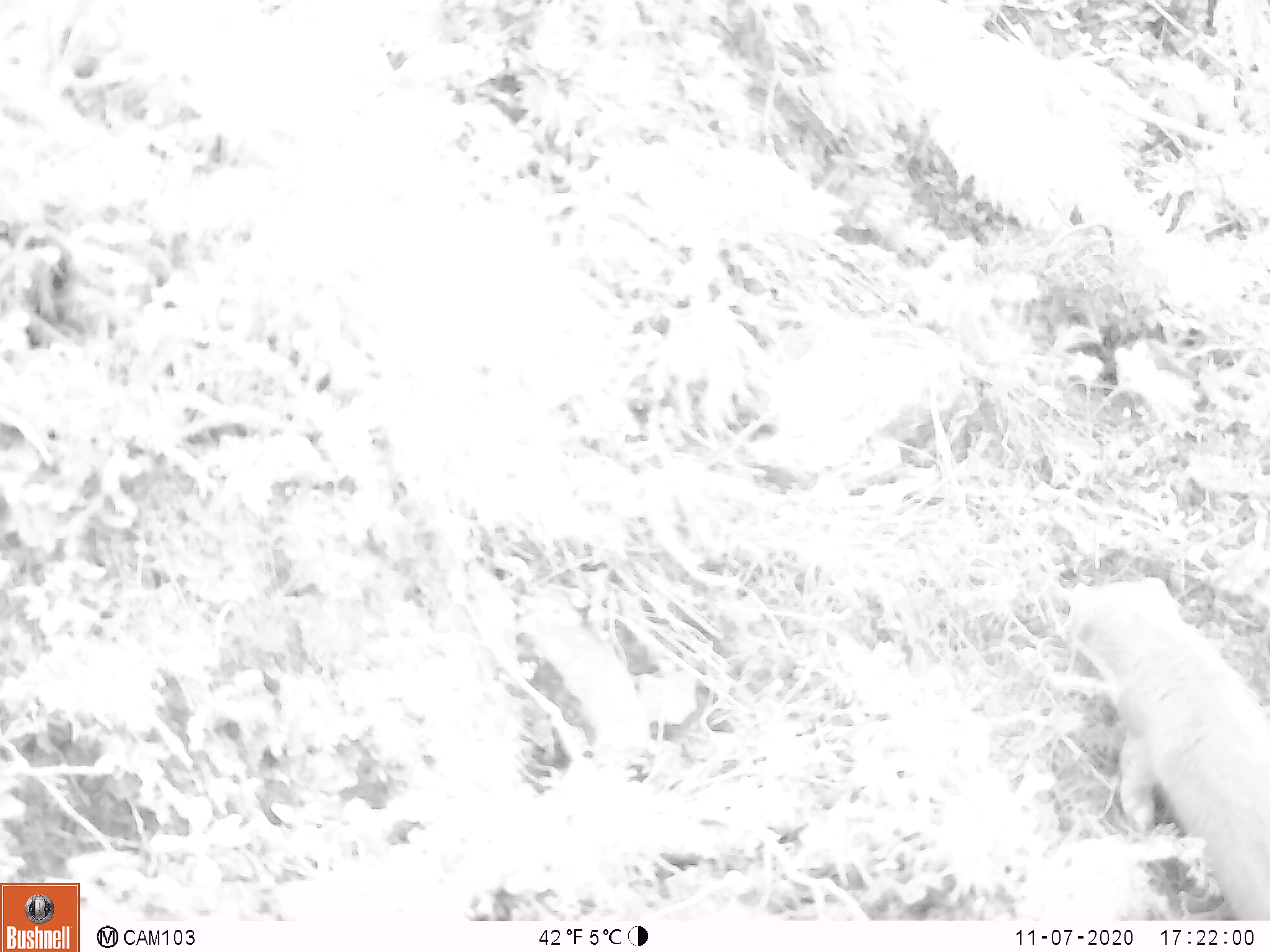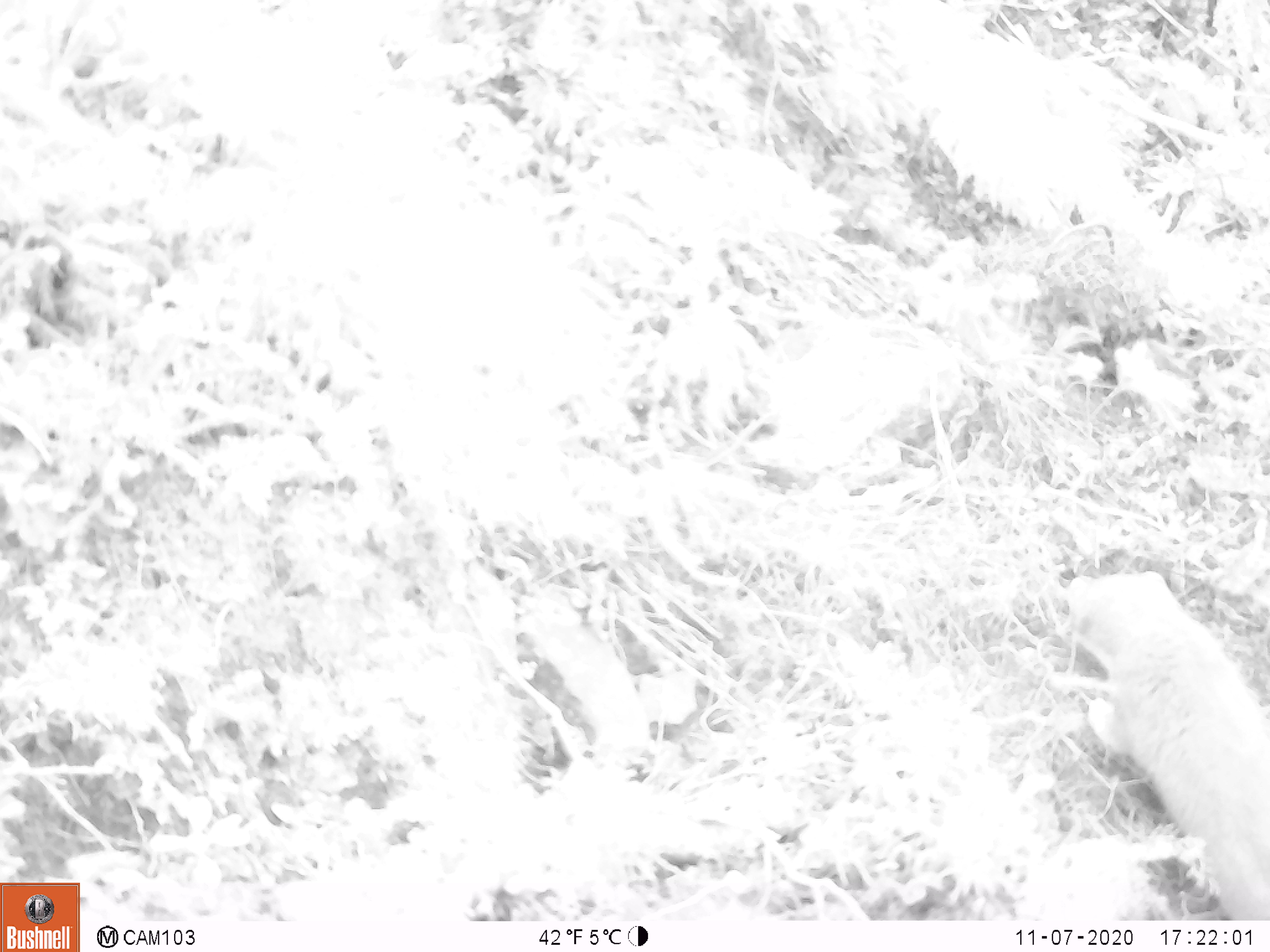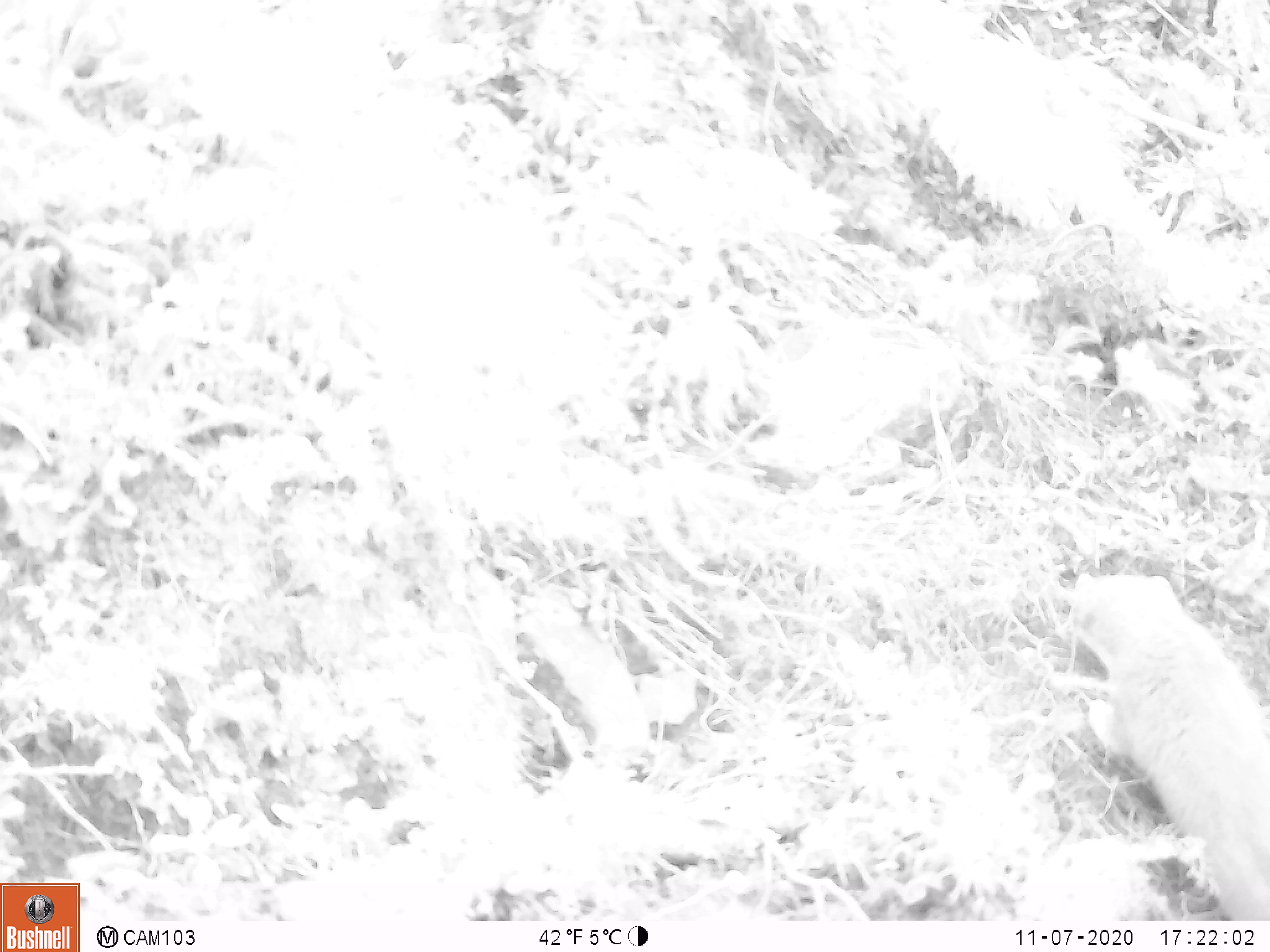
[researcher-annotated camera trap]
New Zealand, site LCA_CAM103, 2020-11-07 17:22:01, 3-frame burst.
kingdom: Animalia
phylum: Chordata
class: Mammalia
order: Carnivora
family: Mustelidae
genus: Mustela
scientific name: Mustela erminea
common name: stoat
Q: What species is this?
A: Stoat (Mustela erminea).